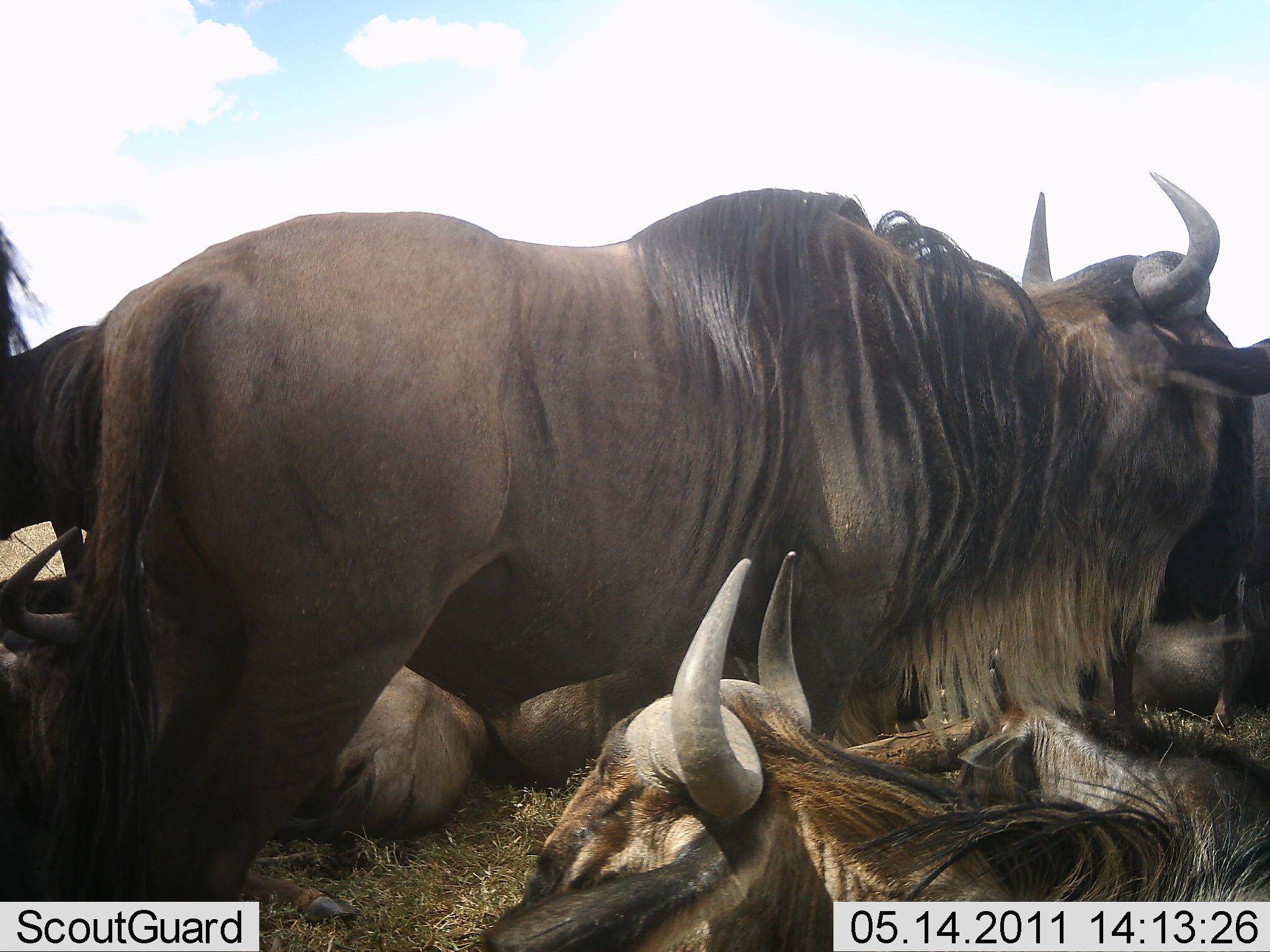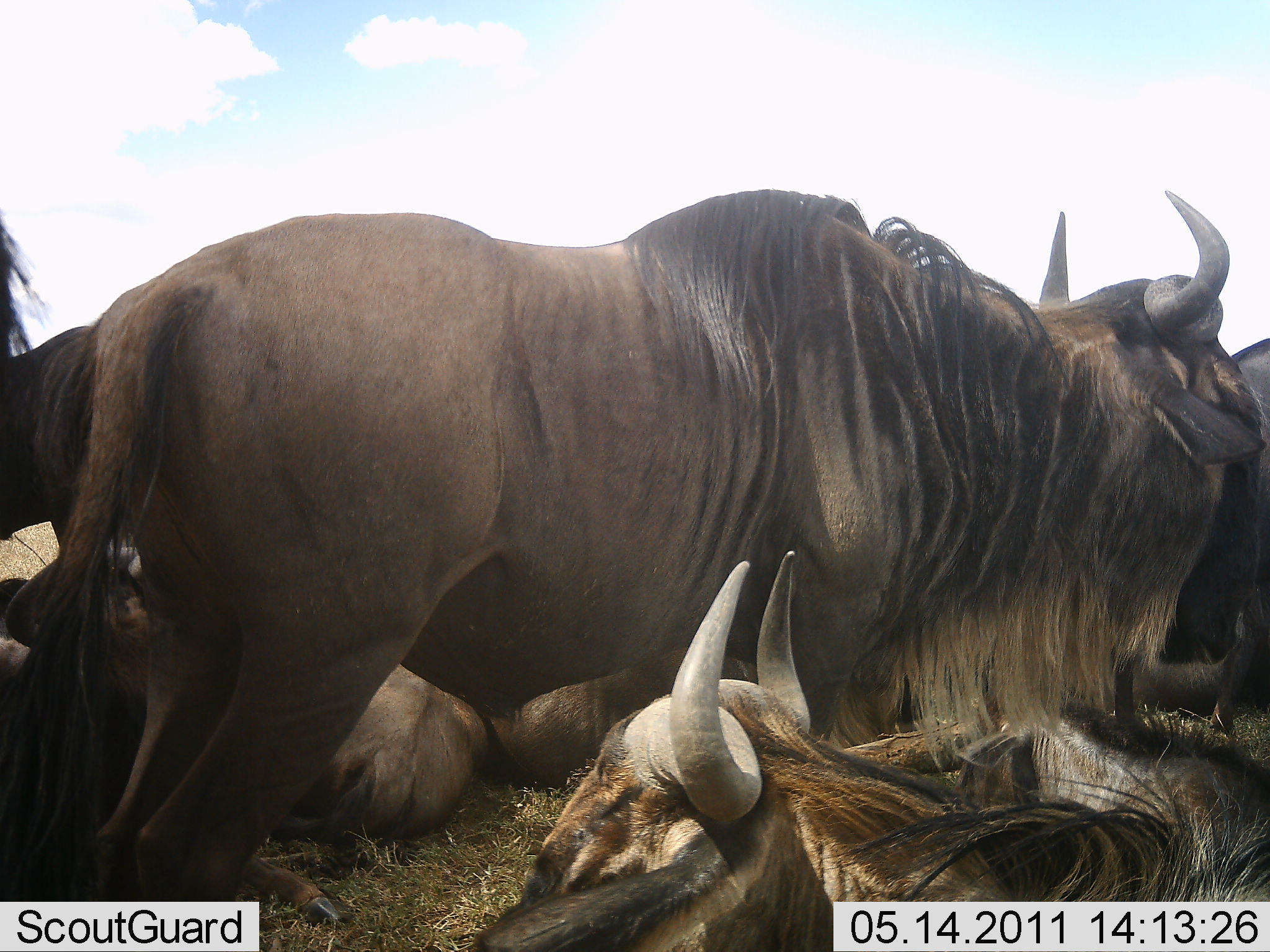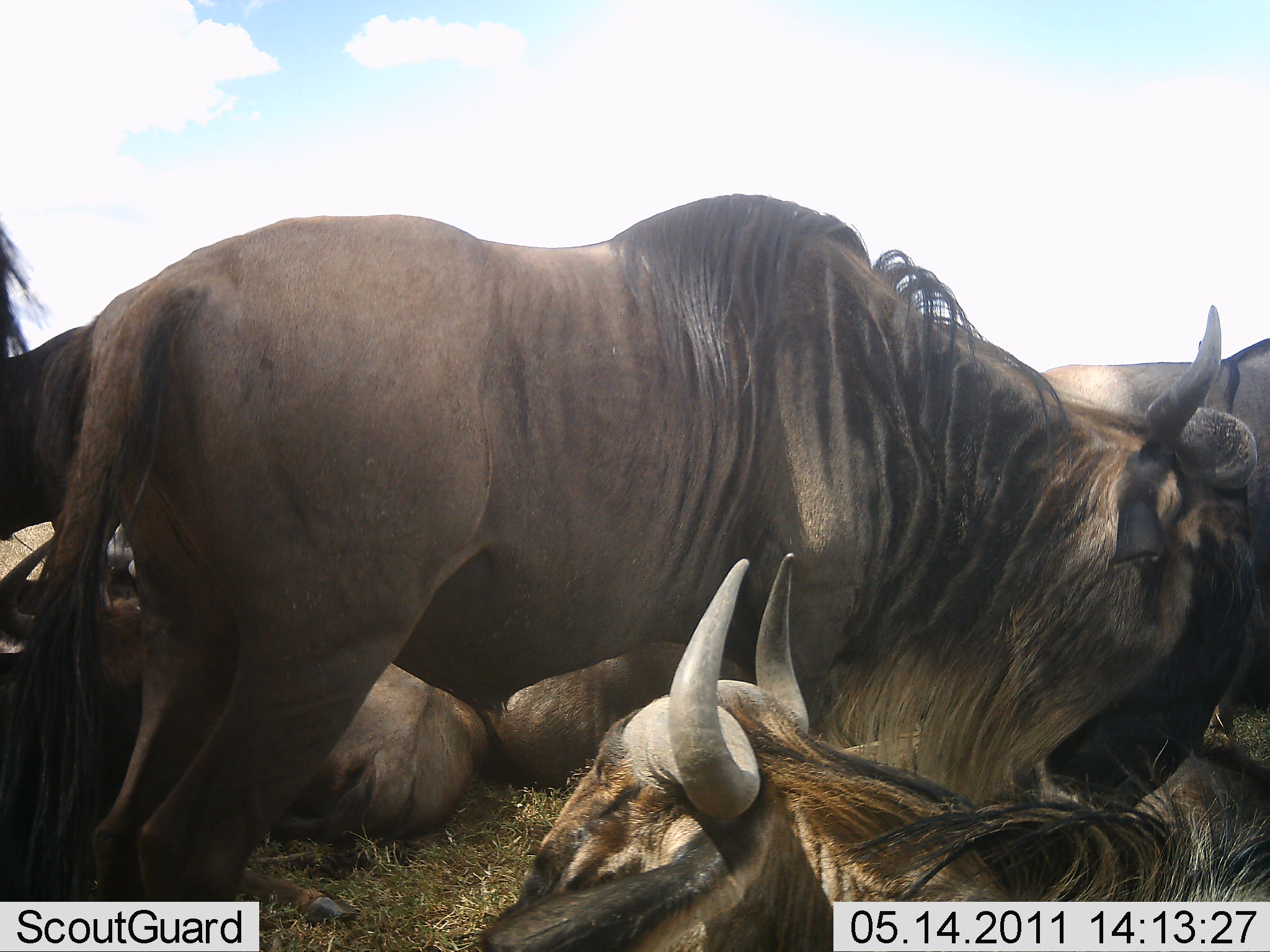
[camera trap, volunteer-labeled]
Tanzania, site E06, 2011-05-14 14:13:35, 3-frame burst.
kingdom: Animalia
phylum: Chordata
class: Mammalia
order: Artiodactyla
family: Bovidae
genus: Connochaetes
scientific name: Connochaetes taurinus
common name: blue wildebeest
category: wildebeest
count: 7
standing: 60%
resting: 90%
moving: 0%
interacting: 10%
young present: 10%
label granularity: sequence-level